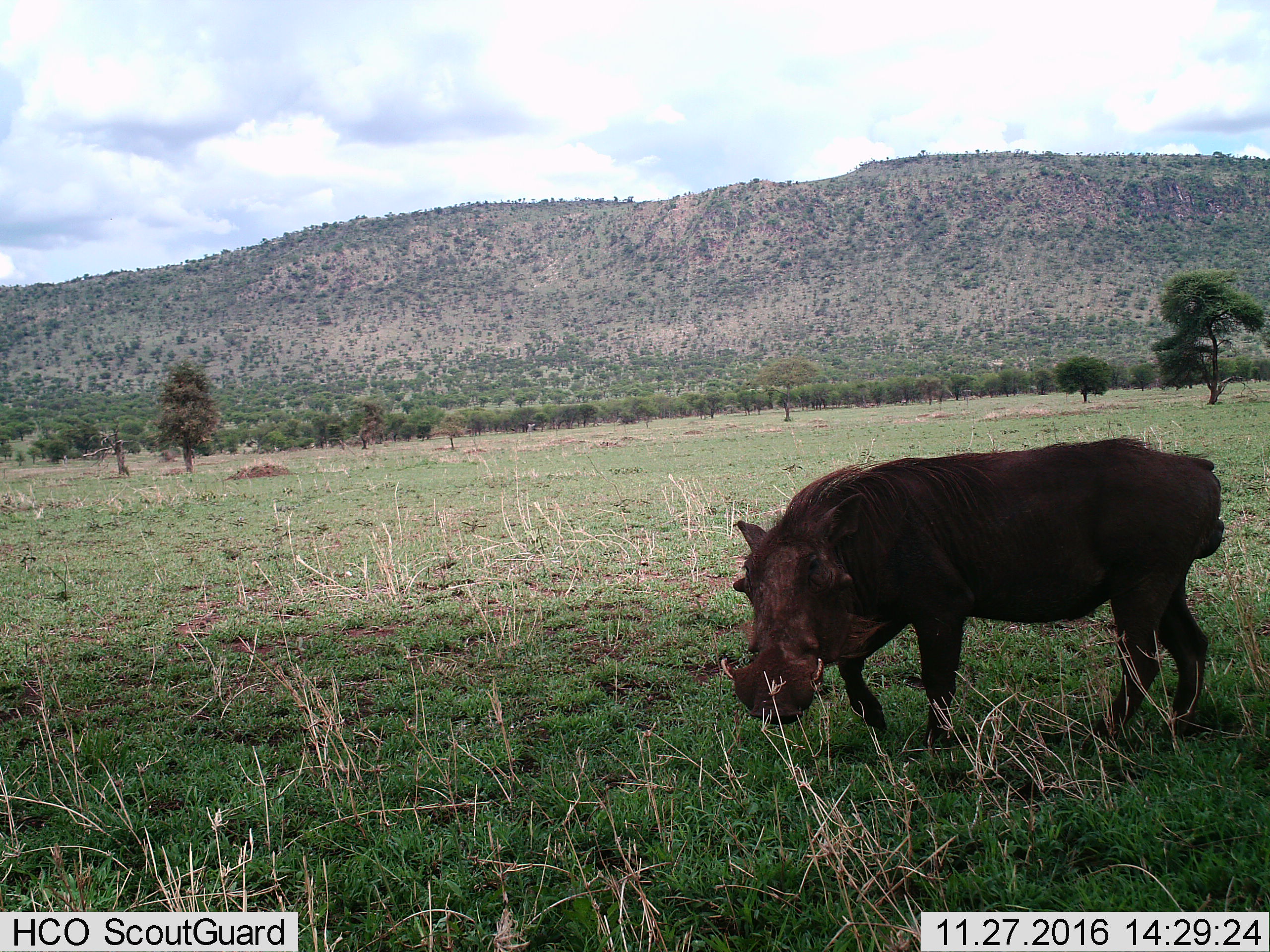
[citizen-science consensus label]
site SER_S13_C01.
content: unidentified animal